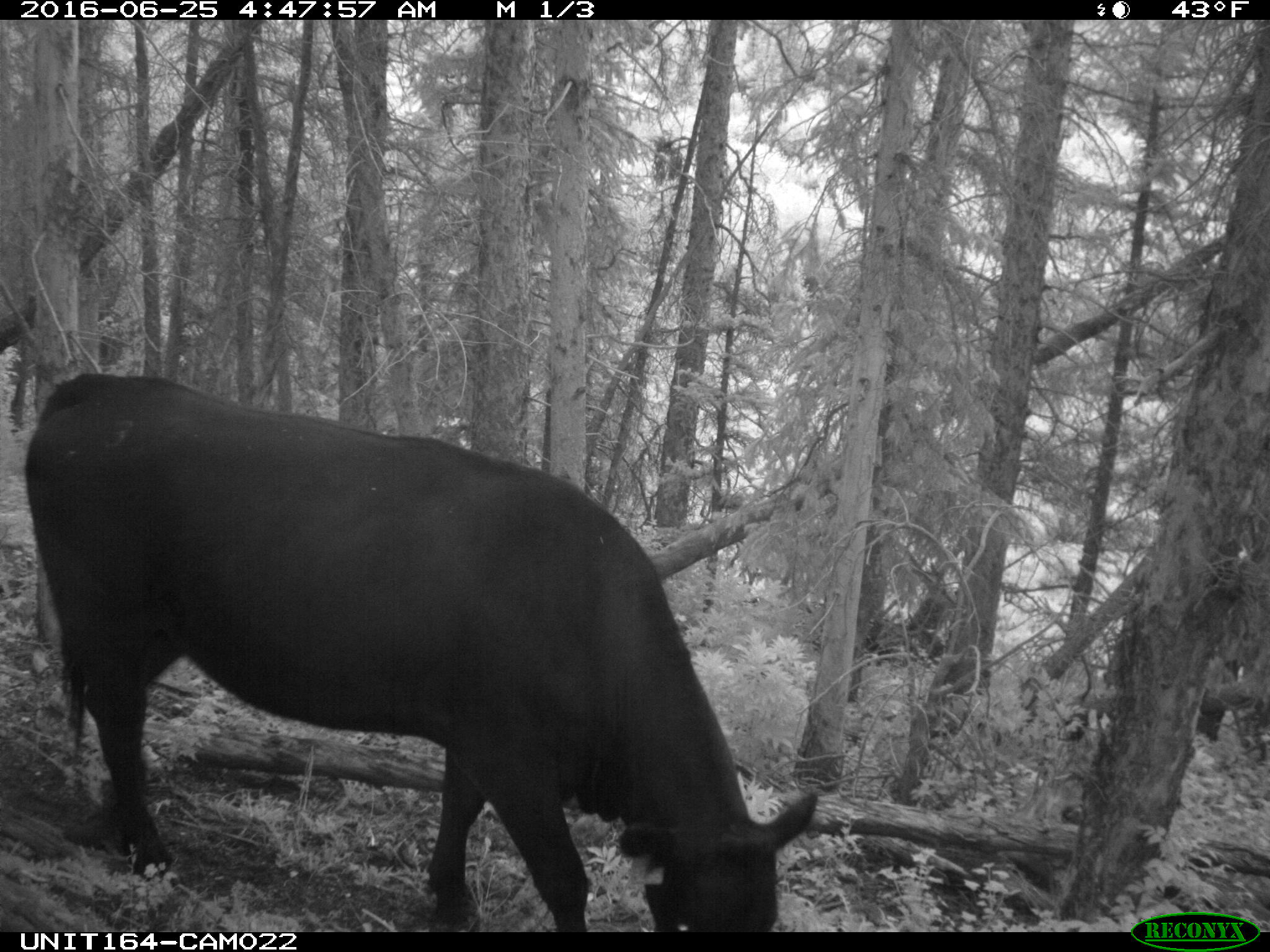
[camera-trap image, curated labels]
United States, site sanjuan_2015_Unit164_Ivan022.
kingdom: Animalia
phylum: Chordata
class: Mammalia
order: Artiodactyla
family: Bovidae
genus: Bos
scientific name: Bos taurus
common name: domestic cow